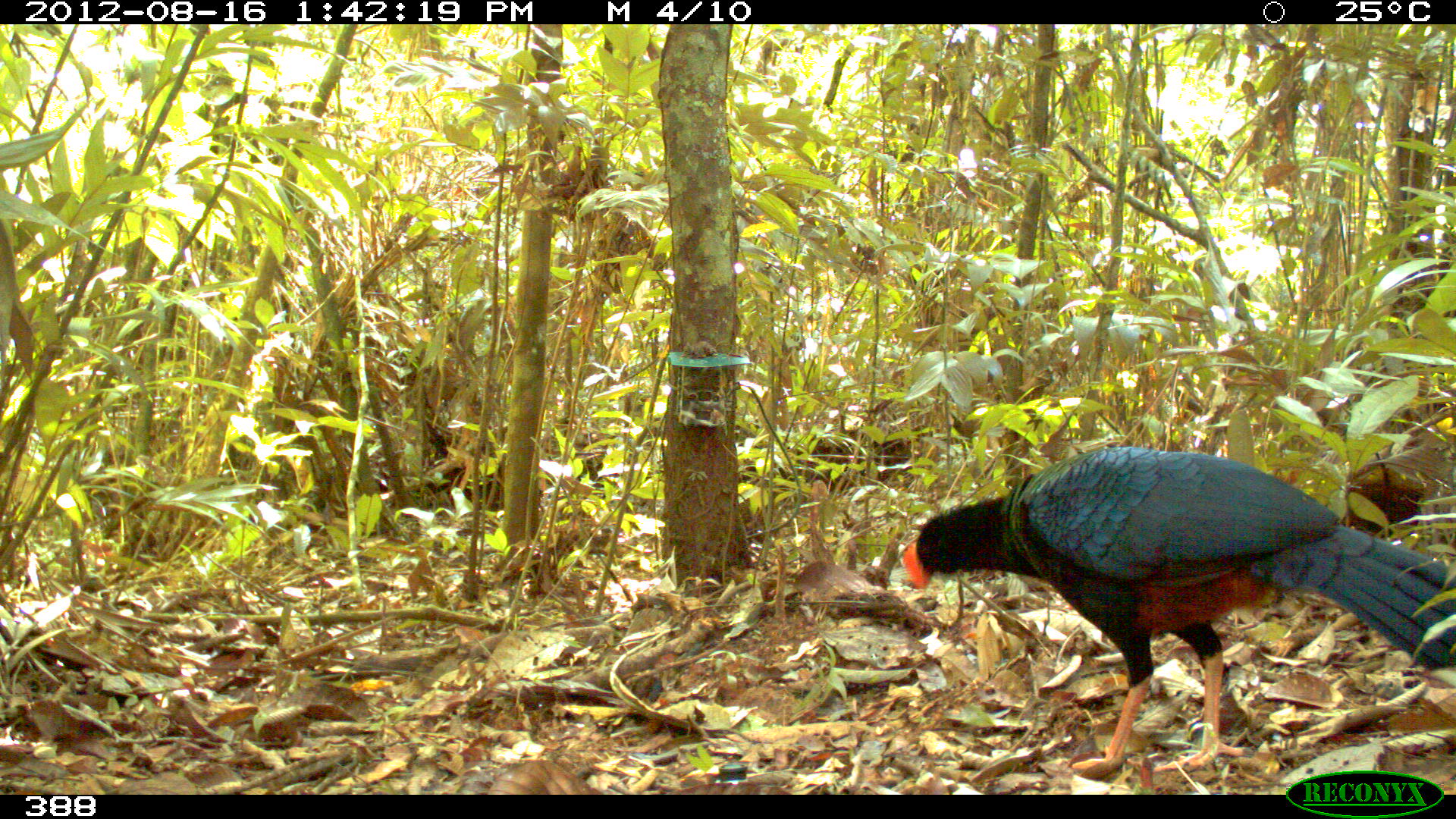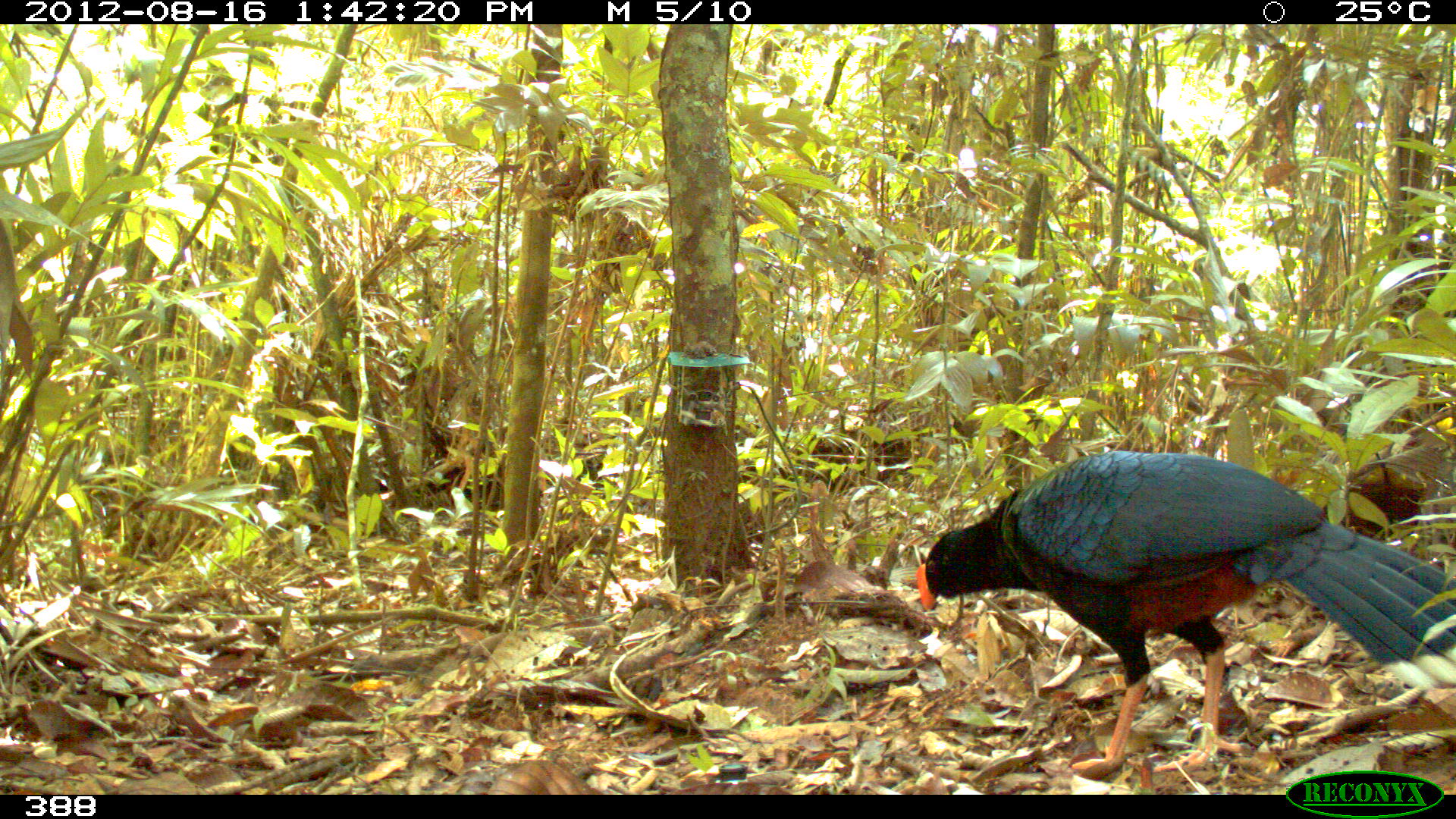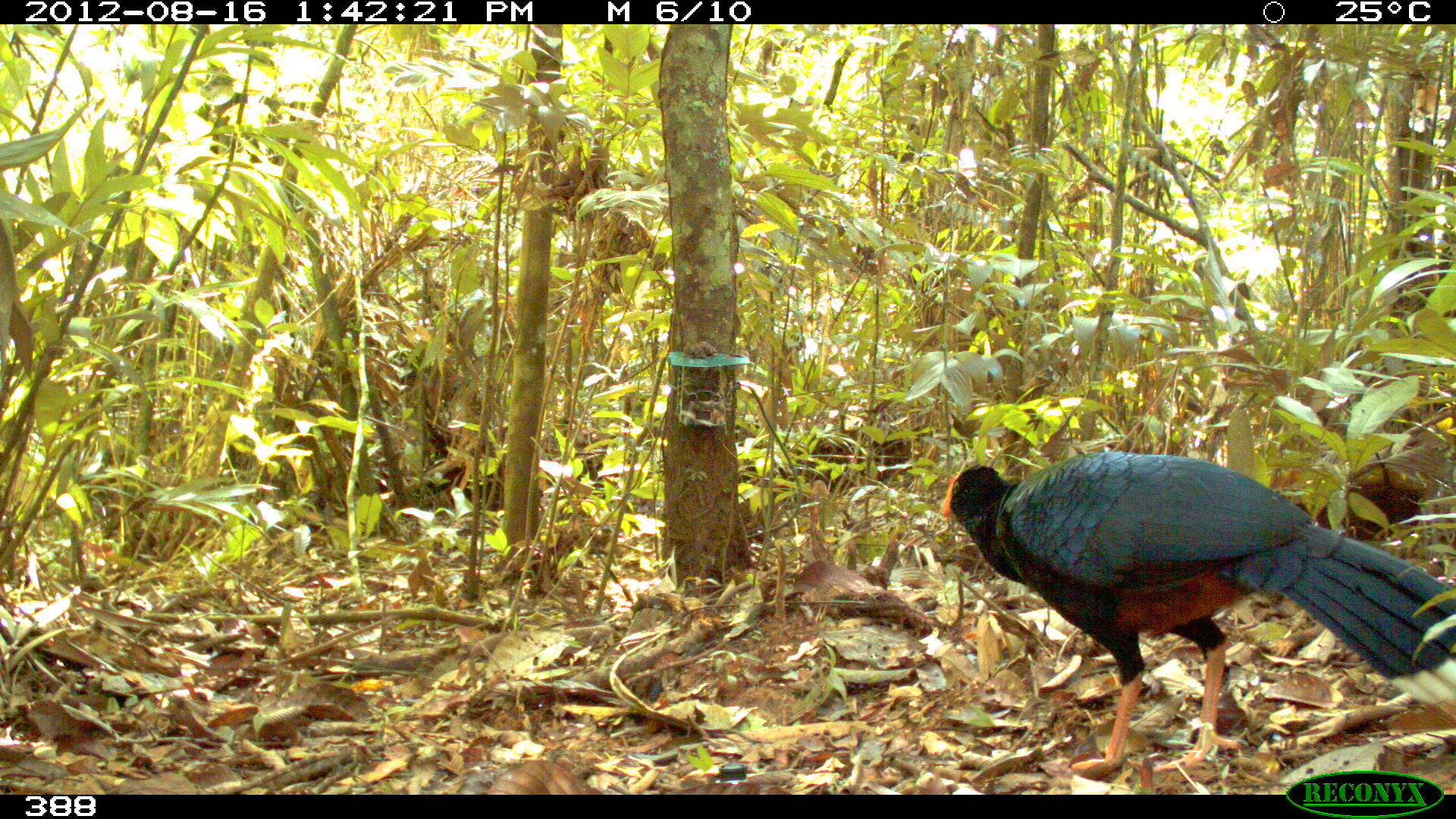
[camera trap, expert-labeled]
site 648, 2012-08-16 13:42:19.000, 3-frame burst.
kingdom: Animalia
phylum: Chordata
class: Aves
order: Galliformes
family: Cracidae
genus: Mitu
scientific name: Mitu tuberosum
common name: razor-billed curassow